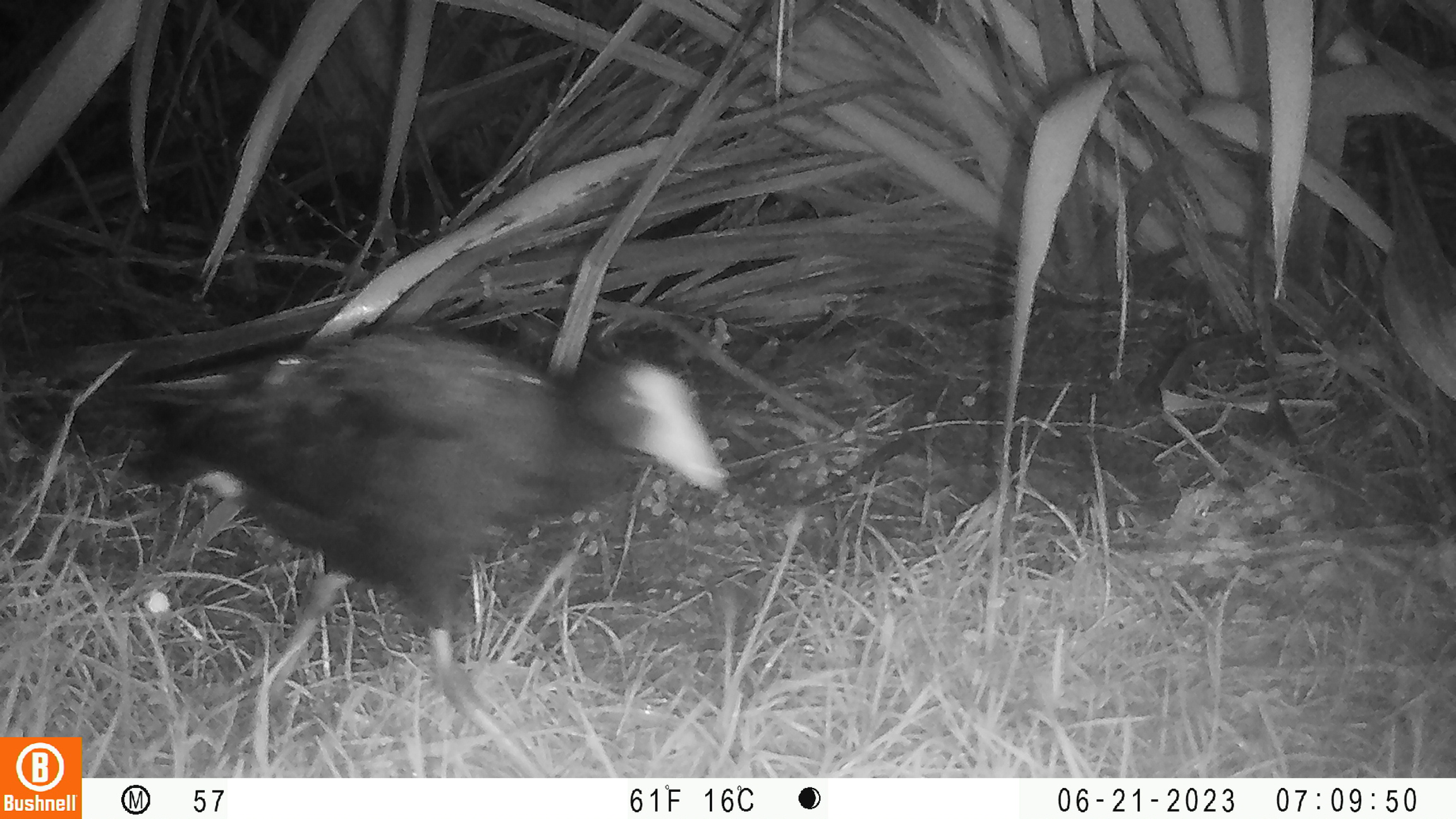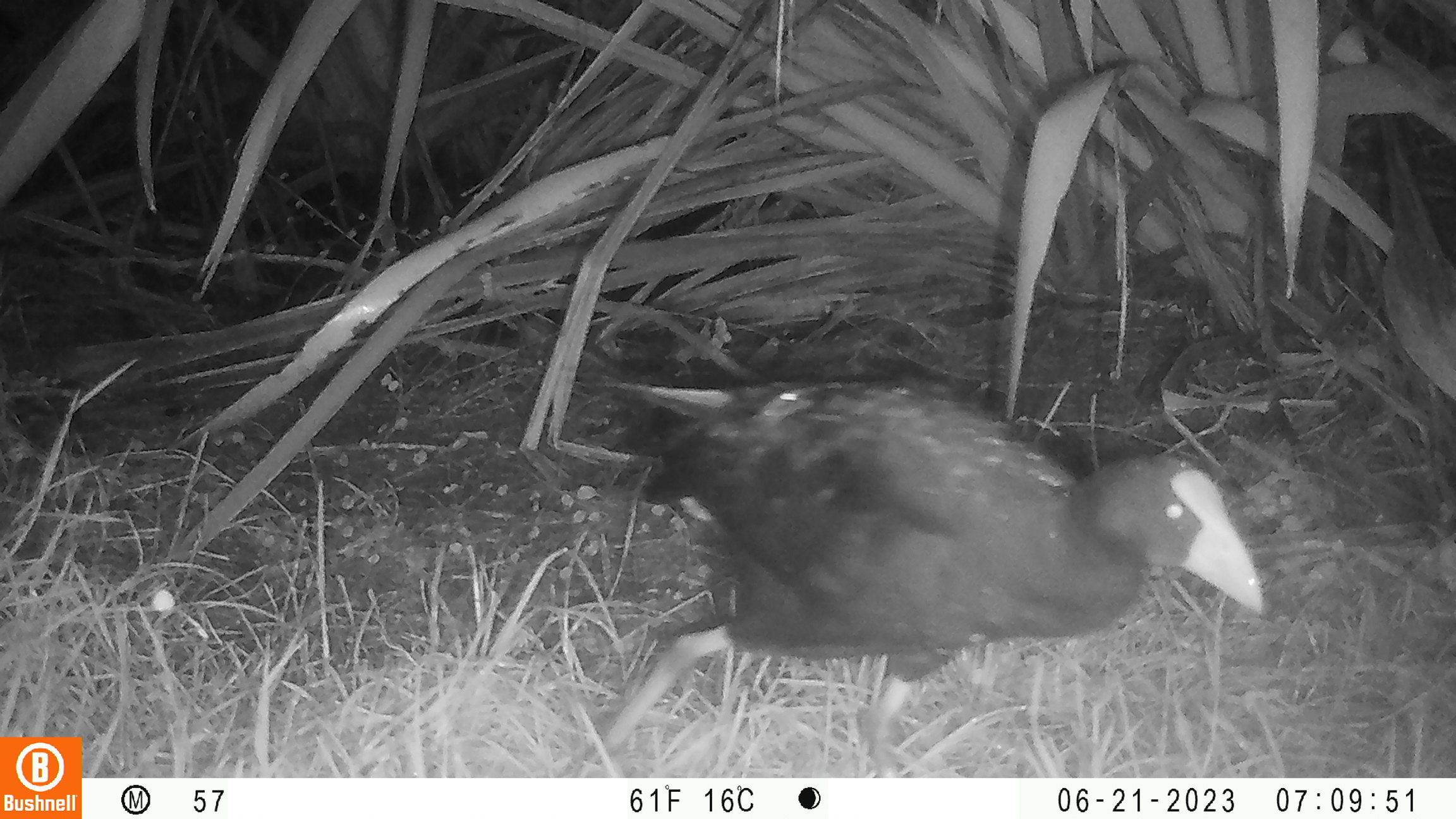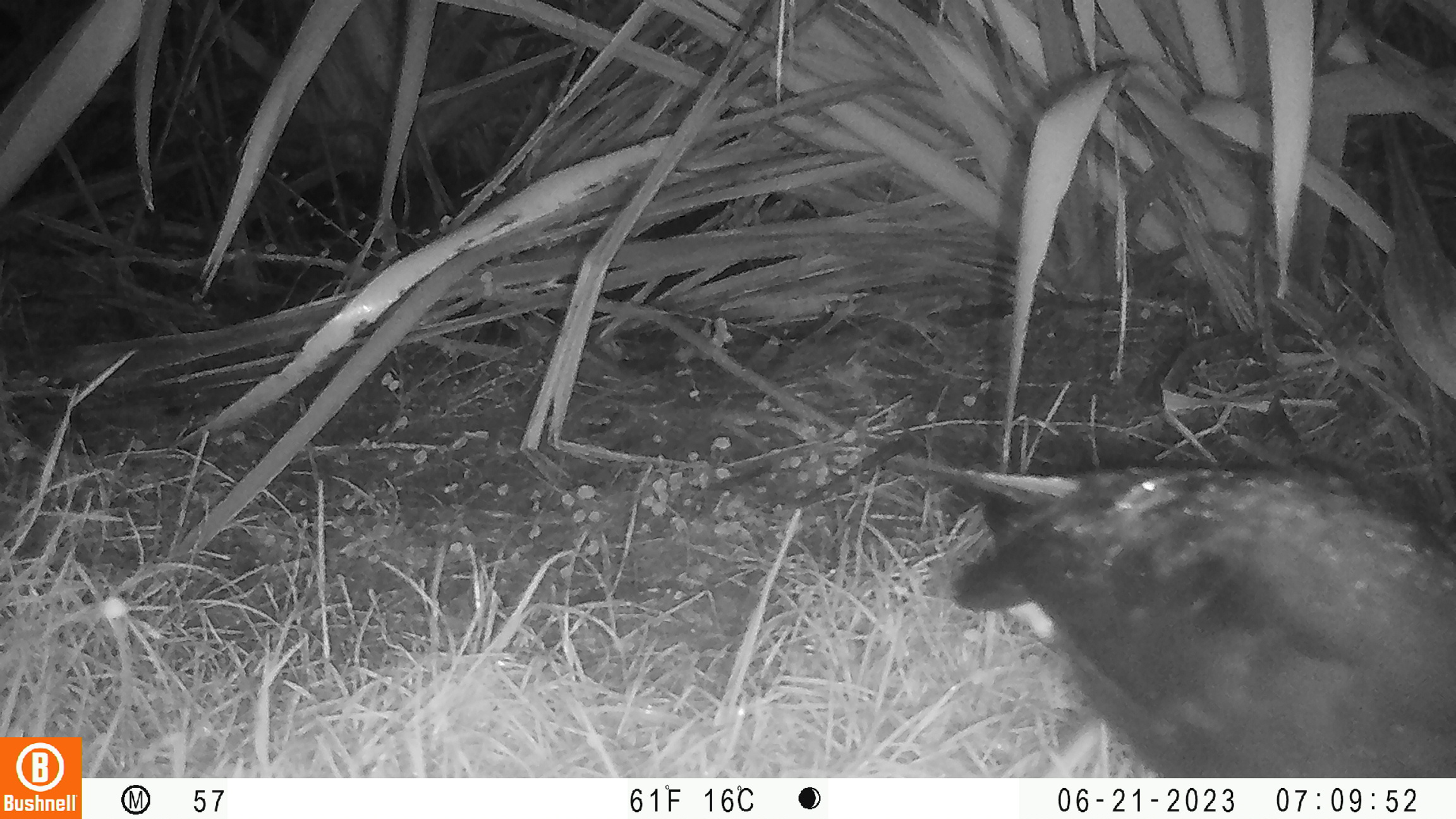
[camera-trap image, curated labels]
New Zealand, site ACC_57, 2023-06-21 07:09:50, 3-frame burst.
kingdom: Animalia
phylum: Chordata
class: Aves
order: Gruiformes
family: Rallidae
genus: Porphyrio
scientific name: Porphyrio melanotus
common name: australasian swamphen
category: pukeko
Pukeko (australasian swamphen) (Porphyrio melanotus).